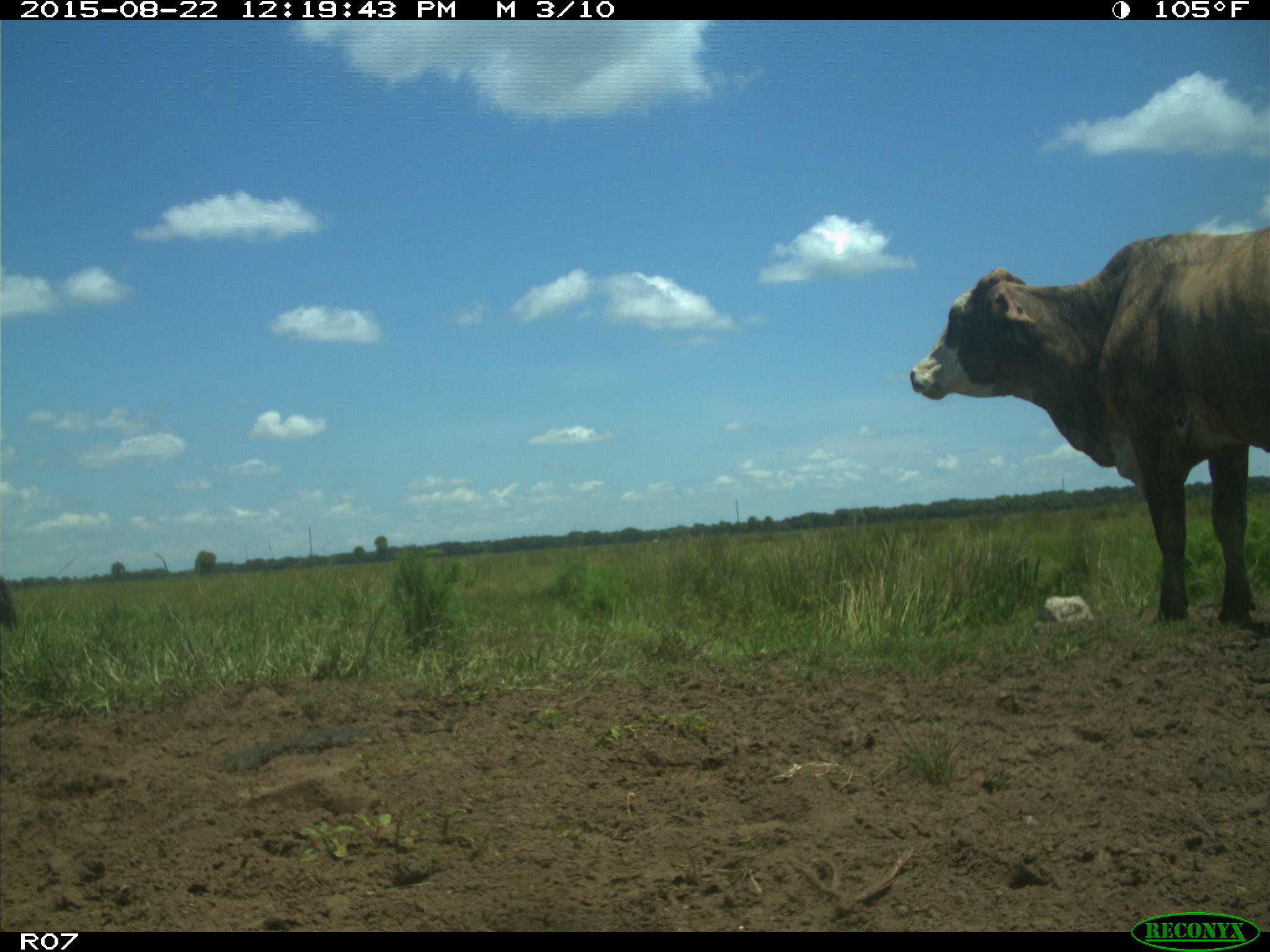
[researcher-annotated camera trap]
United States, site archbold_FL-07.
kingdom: Animalia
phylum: Chordata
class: Mammalia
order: Artiodactyla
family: Bovidae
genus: Bos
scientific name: Bos taurus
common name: domestic cow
Bos taurus (domestic cow).